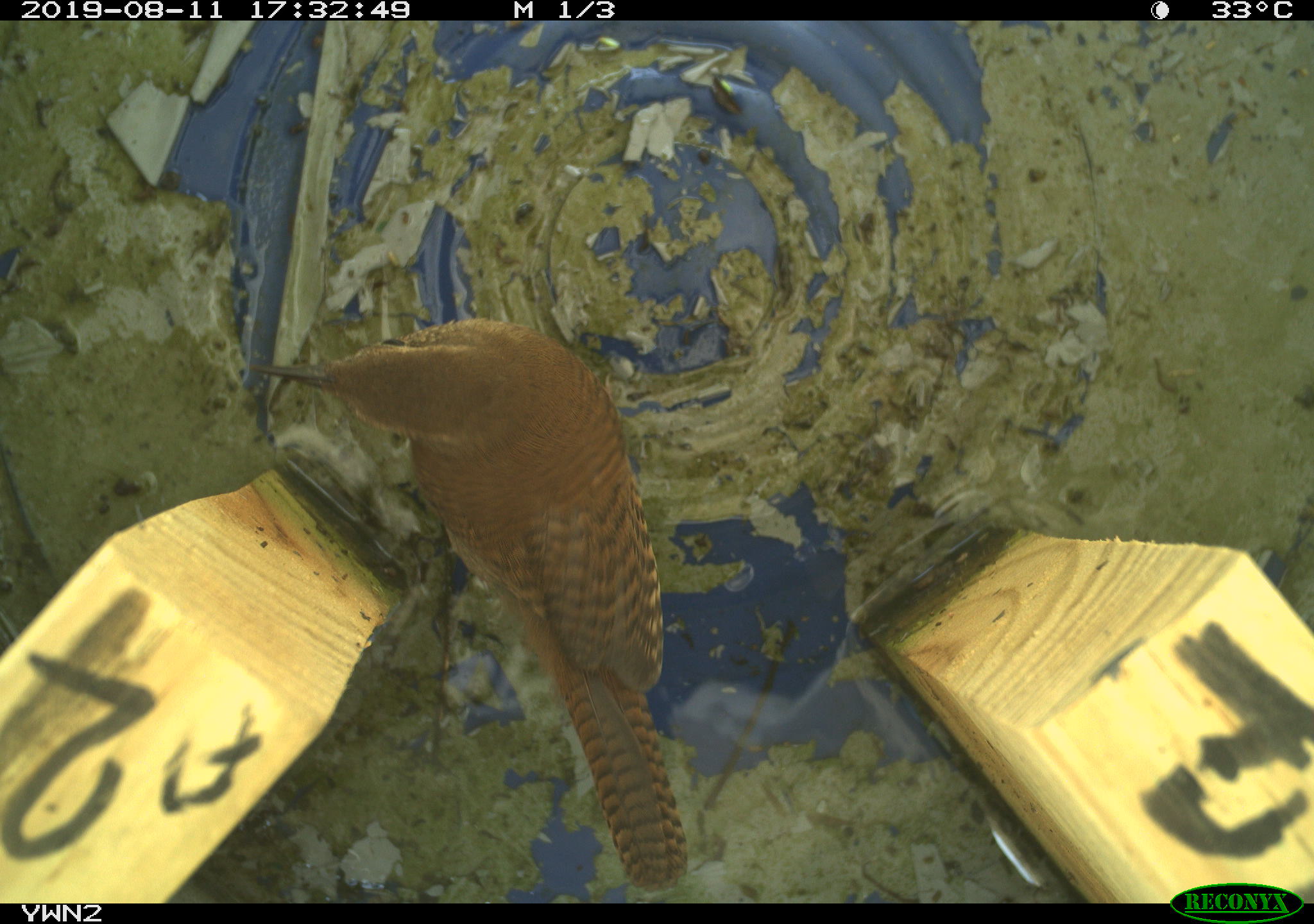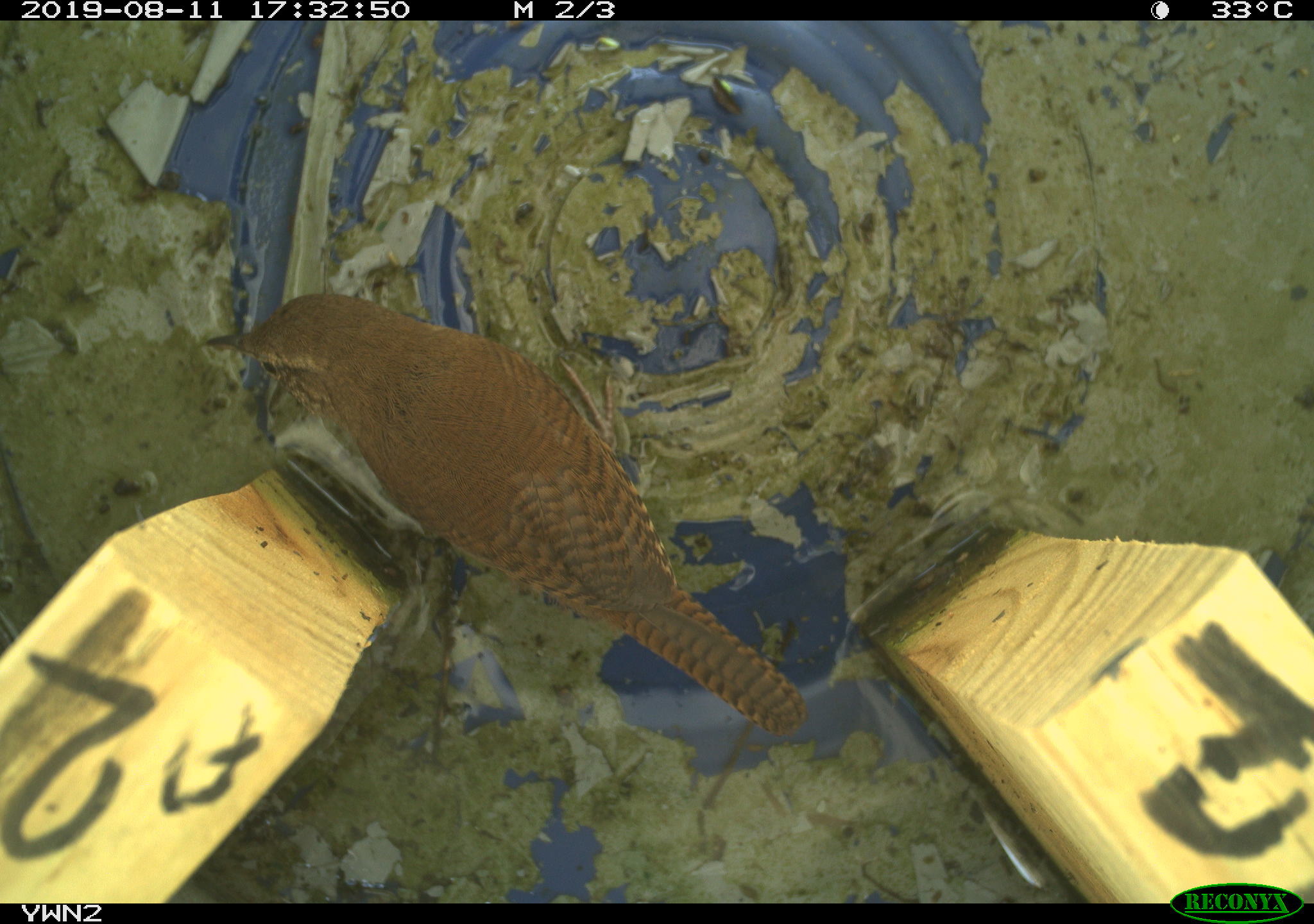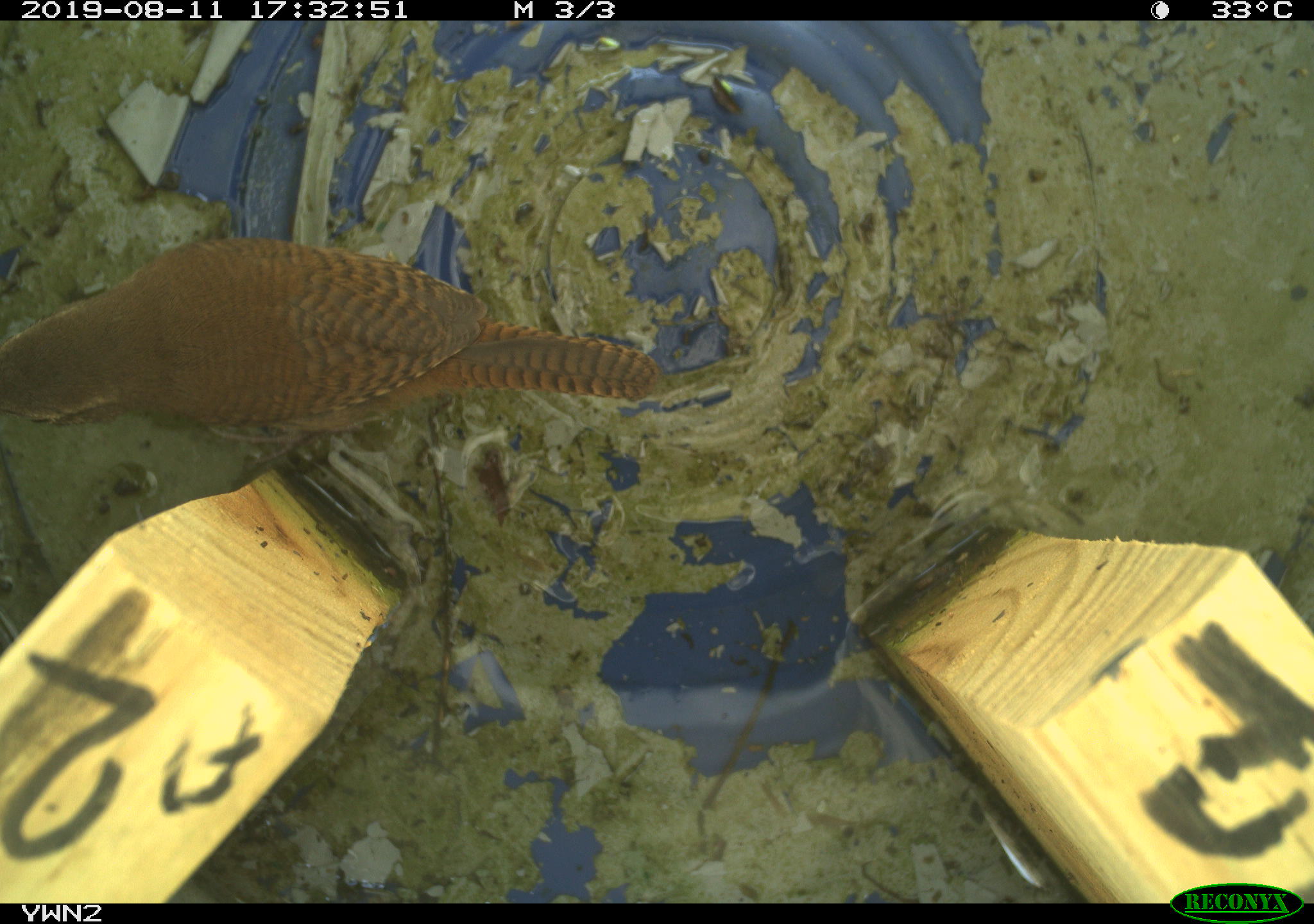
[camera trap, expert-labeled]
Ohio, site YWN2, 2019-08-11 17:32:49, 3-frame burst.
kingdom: Animalia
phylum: Chordata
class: Aves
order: Passeriformes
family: Troglodytidae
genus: Troglodytes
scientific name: Troglodytes aedon aedon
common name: northern house wren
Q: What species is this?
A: Northern house wren (Troglodytes aedon aedon).